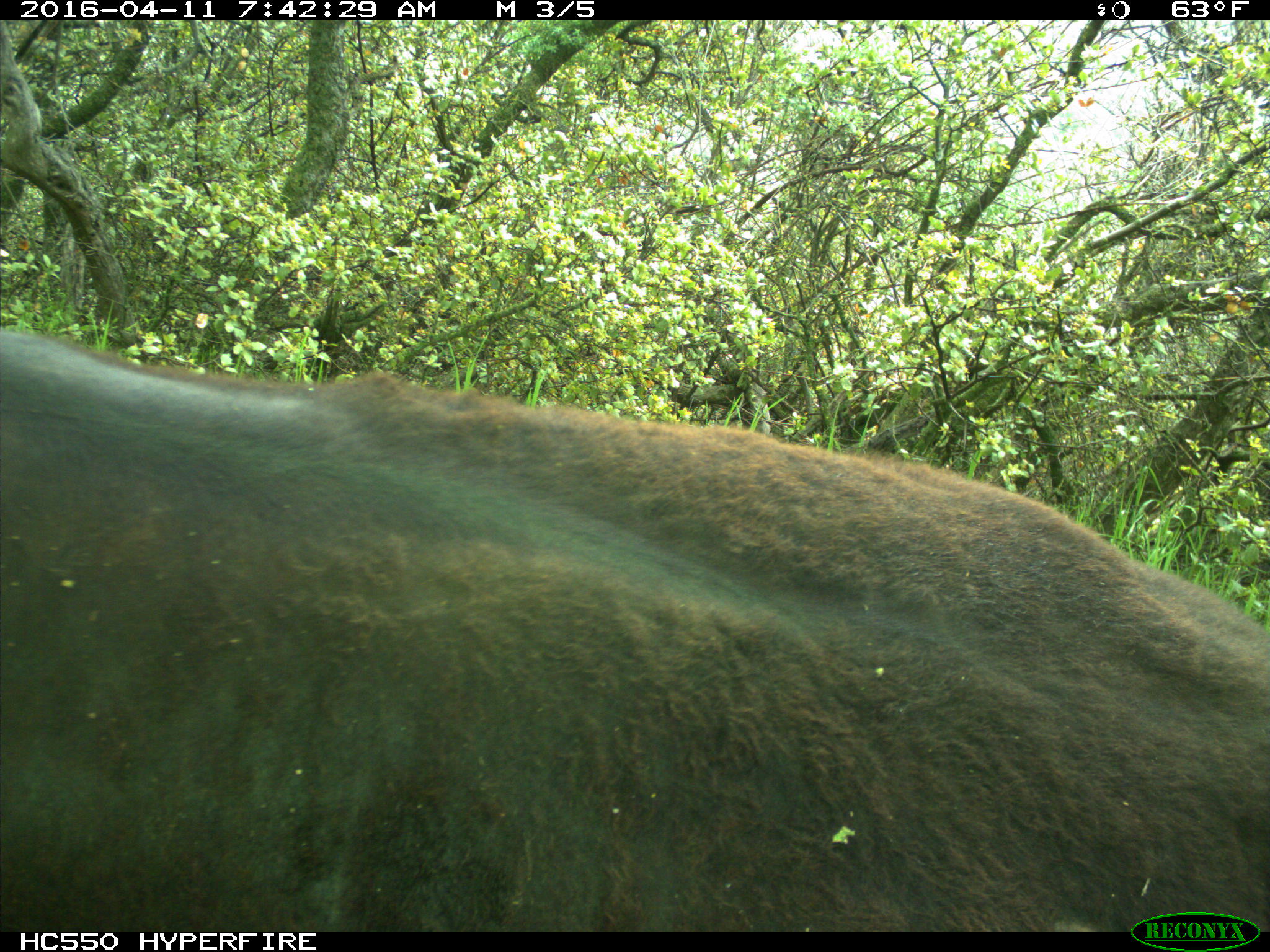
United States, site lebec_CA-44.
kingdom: Animalia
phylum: Chordata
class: Mammalia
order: Artiodactyla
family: Bovidae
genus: Bos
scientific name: Bos taurus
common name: domestic cow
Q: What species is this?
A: Bos taurus (domestic cow).